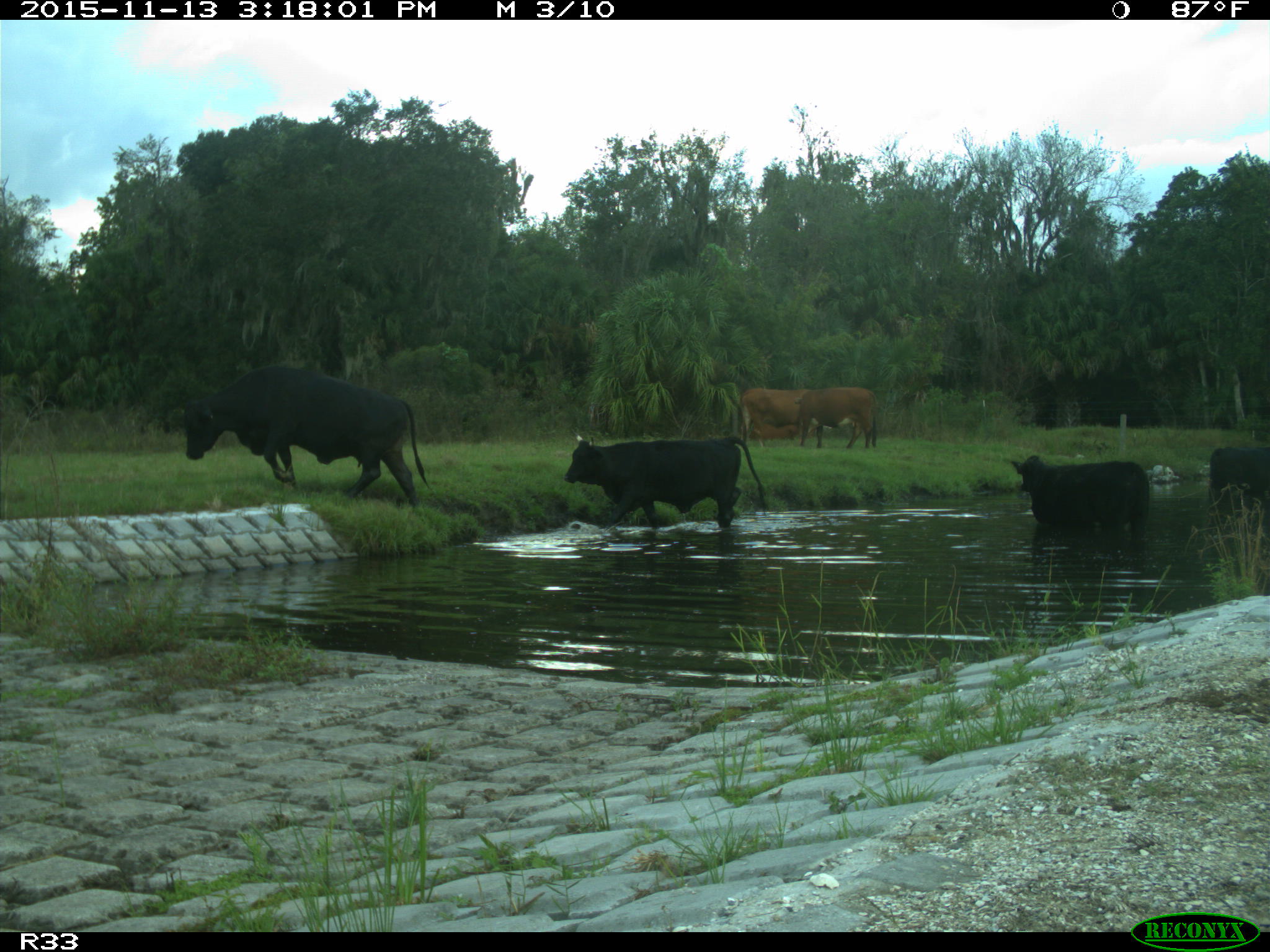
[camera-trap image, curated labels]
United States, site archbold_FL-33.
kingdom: Animalia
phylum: Chordata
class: Mammalia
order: Artiodactyla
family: Bovidae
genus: Bos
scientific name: Bos taurus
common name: domestic cow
Bos taurus (domestic cow).